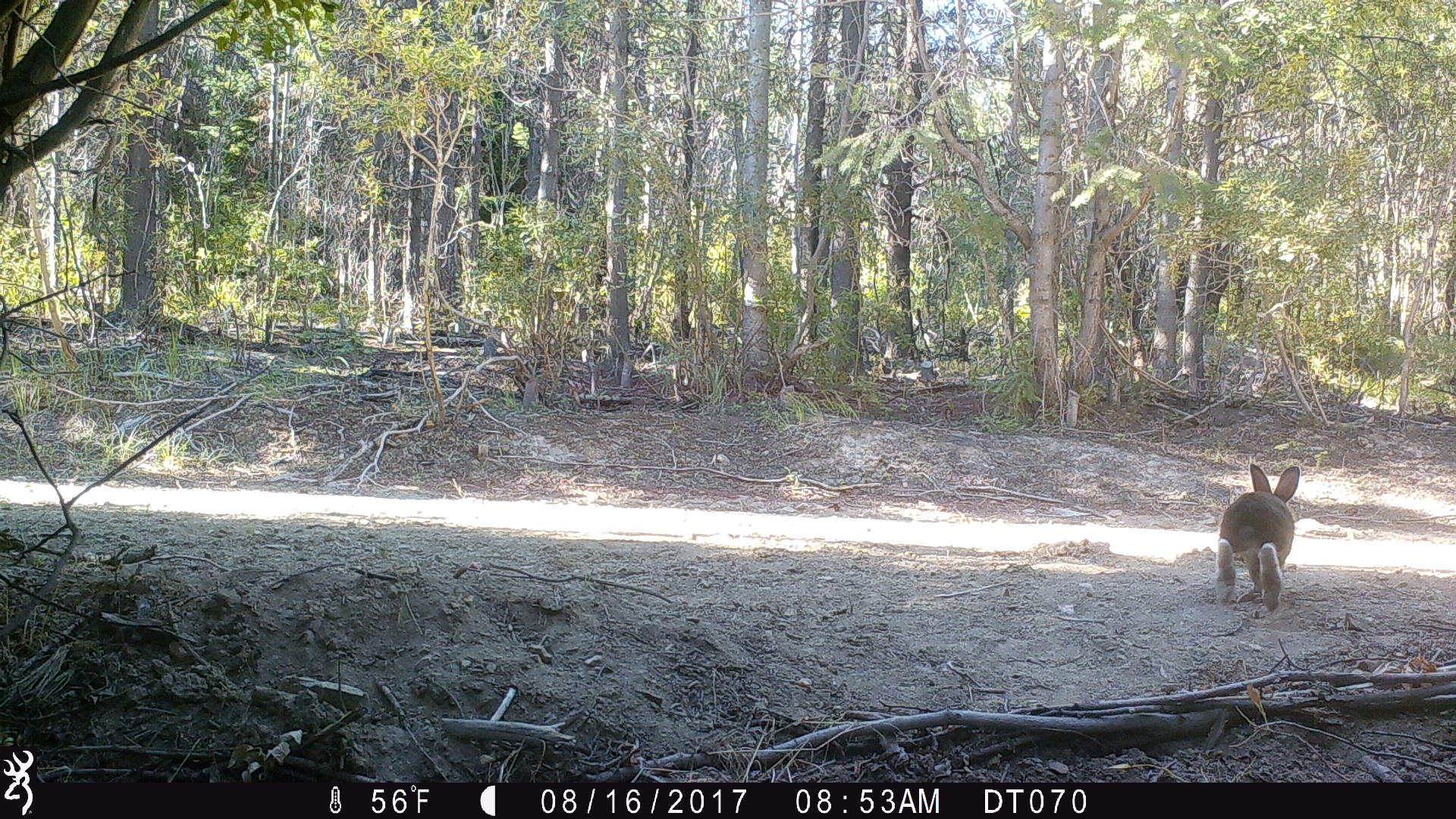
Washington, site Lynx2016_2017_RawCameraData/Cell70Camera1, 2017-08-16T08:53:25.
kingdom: Animalia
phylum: Chordata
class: Mammalia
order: Lagomorpha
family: Leporidae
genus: Lepus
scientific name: Lepus americanus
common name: snowshoe hare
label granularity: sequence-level